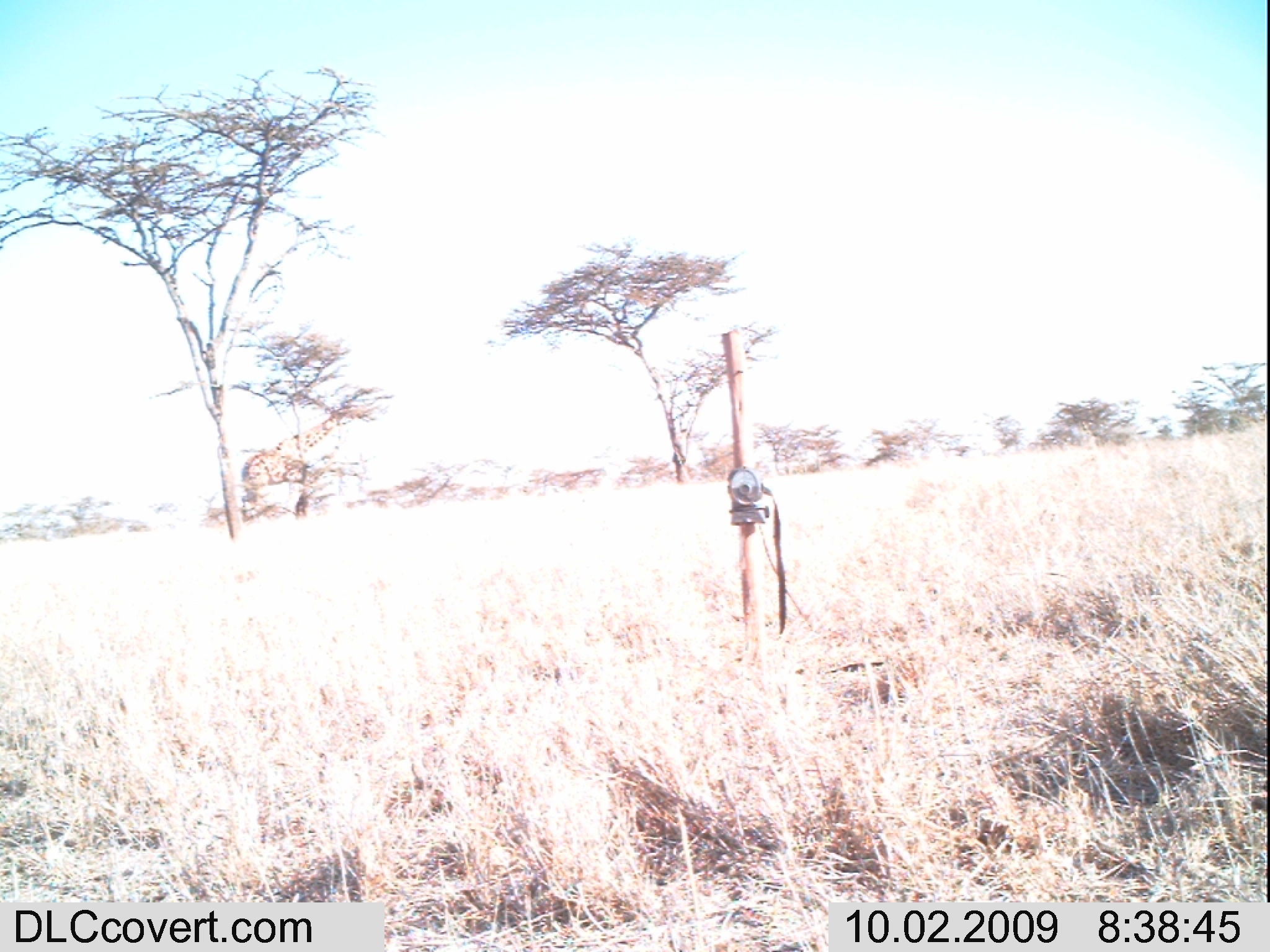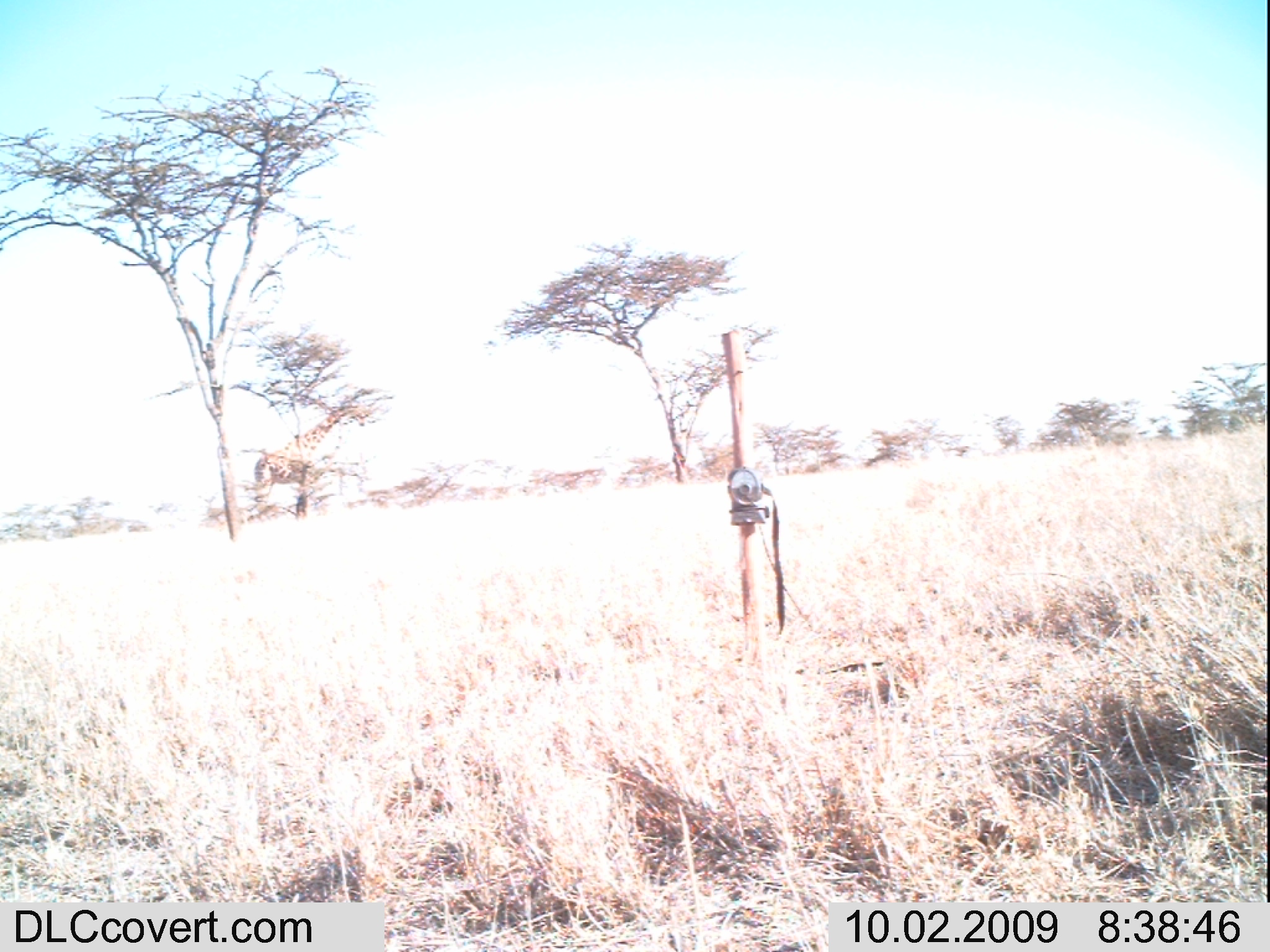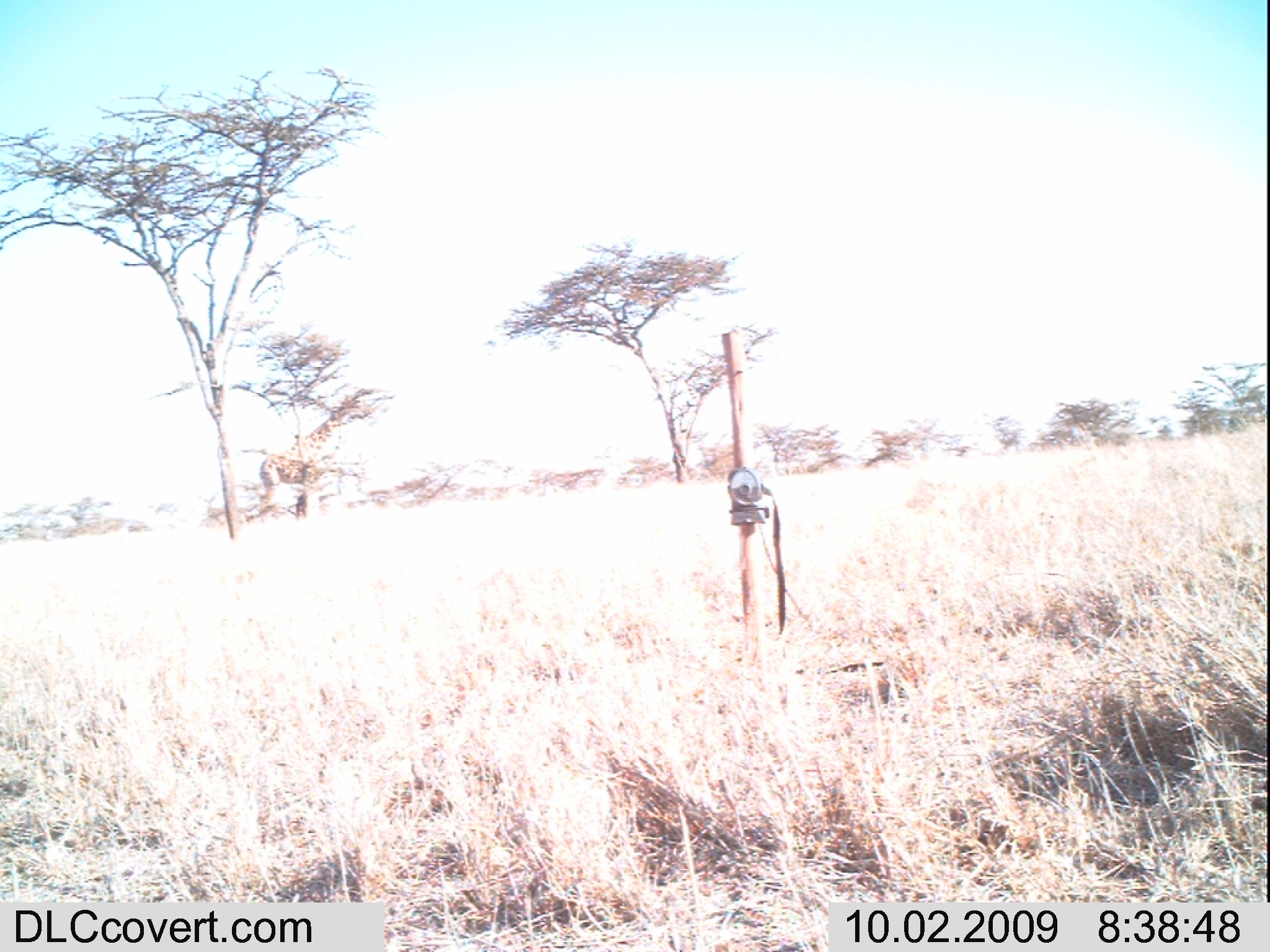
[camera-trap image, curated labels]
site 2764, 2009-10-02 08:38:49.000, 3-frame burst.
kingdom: Animalia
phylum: Chordata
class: Mammalia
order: Artiodactyla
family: Giraffidae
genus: Giraffa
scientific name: Giraffa camelopardalis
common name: giraffe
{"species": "Giraffa camelopardalis (giraffe)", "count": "1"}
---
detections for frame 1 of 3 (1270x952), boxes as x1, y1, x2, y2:
giraffa camelopardalis: 240, 396, 378, 521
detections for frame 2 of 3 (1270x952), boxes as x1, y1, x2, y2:
giraffa camelopardalis: 251, 401, 370, 521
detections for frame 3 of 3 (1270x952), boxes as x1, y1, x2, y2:
giraffa camelopardalis: 255, 398, 371, 518